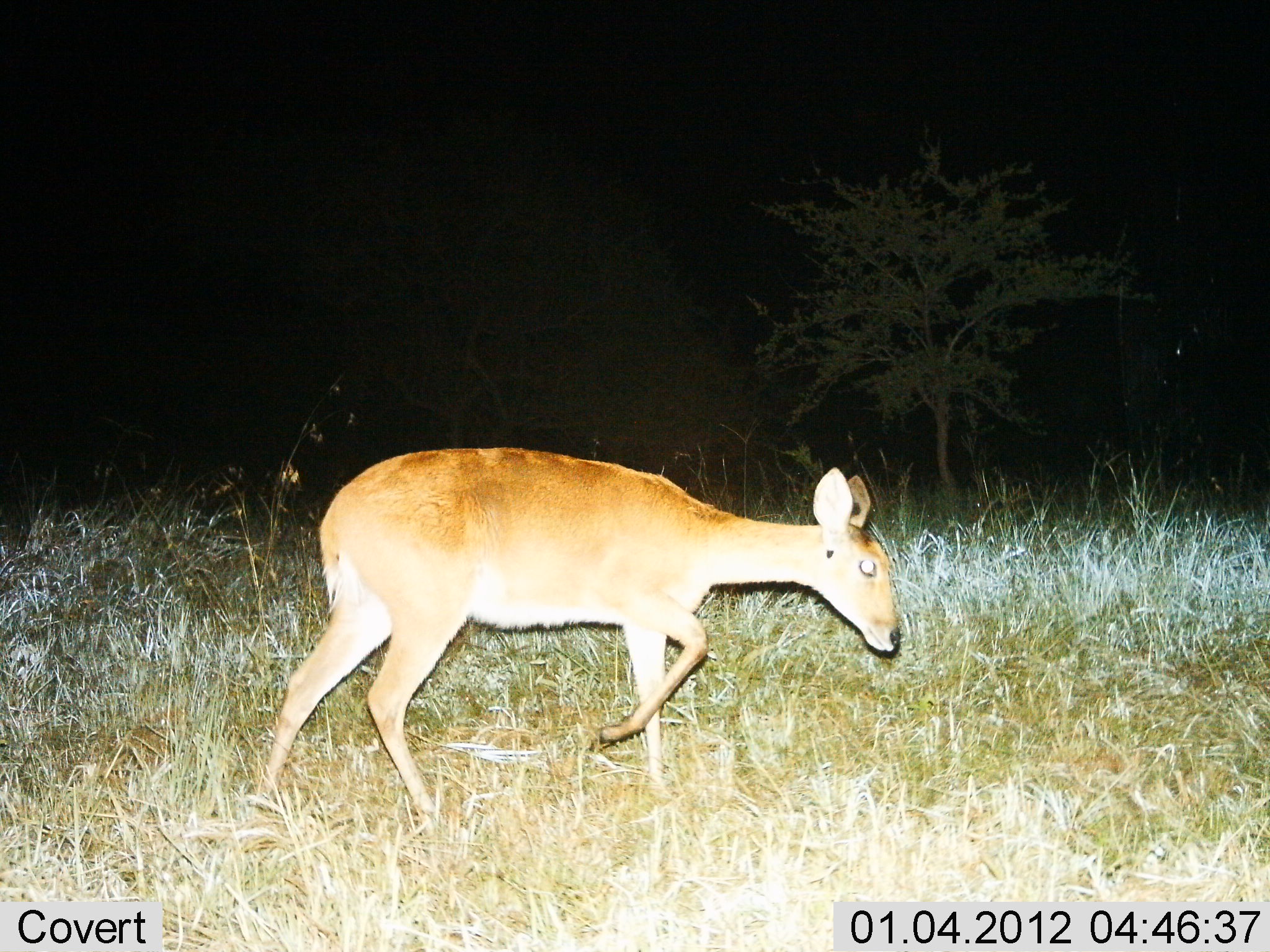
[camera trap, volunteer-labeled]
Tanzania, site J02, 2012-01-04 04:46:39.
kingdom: Animalia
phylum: Chordata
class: Mammalia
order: Artiodactyla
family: Bovidae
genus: Redunca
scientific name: Redunca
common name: reedbuck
Reedbuck (Redunca), count 1. Behavior (volunteer vote fractions): standing 11%, resting 0%, moving 89%, interacting 0%. Young present (vote fraction): 0%. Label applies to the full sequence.